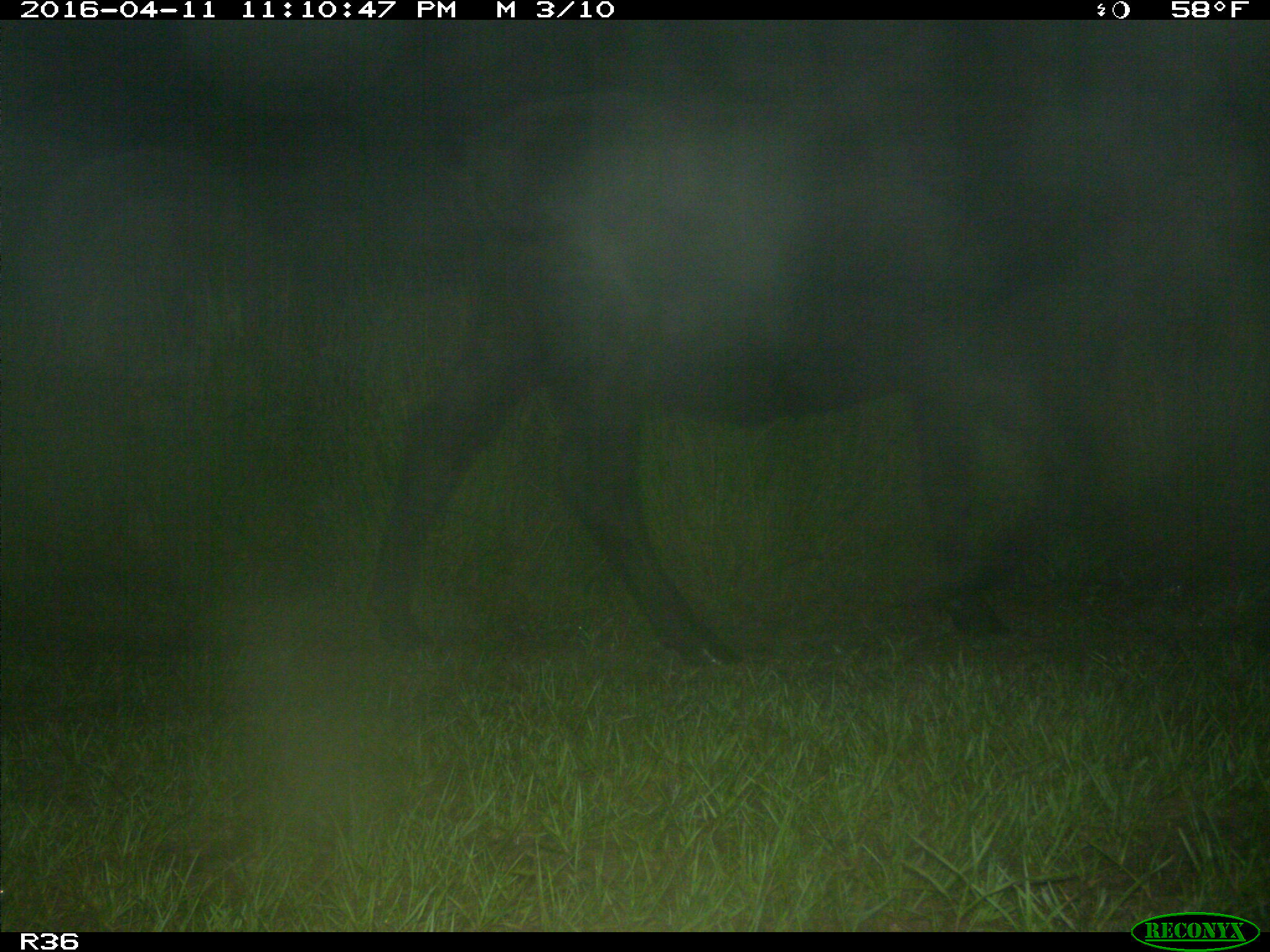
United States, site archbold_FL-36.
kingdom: Animalia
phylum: Chordata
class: Mammalia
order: Artiodactyla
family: Bovidae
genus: Bos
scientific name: Bos taurus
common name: domestic cow